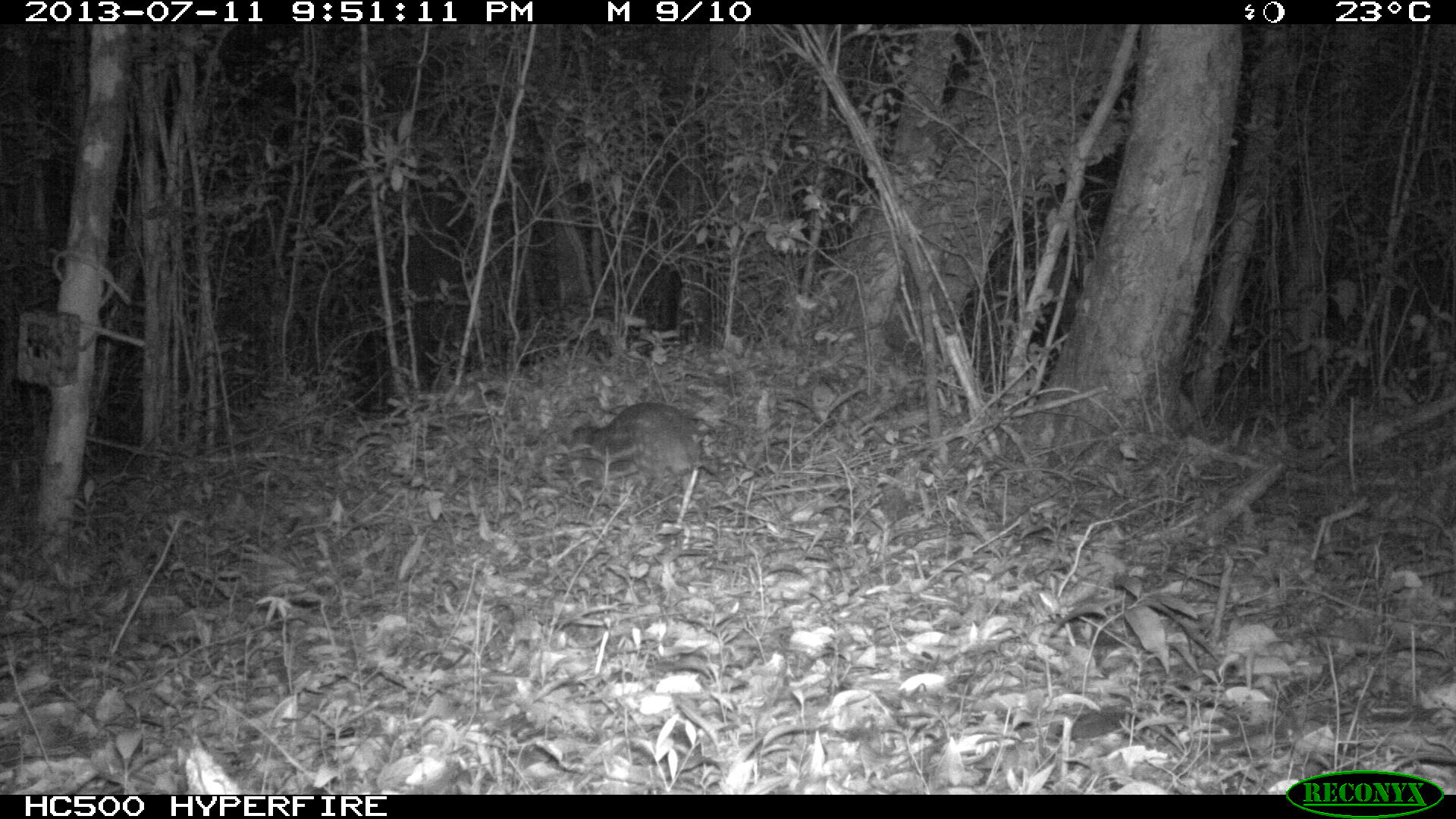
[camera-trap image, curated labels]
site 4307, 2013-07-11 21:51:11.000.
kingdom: Animalia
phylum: Chordata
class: Mammalia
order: Rodentia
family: Cuniculidae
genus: Cuniculus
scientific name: Cuniculus paca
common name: lowland paca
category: agouti paca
Agouti paca (lowland paca) (Cuniculus paca), count 1.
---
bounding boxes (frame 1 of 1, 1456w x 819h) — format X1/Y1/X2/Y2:
agouti paca: 565/400/734/490